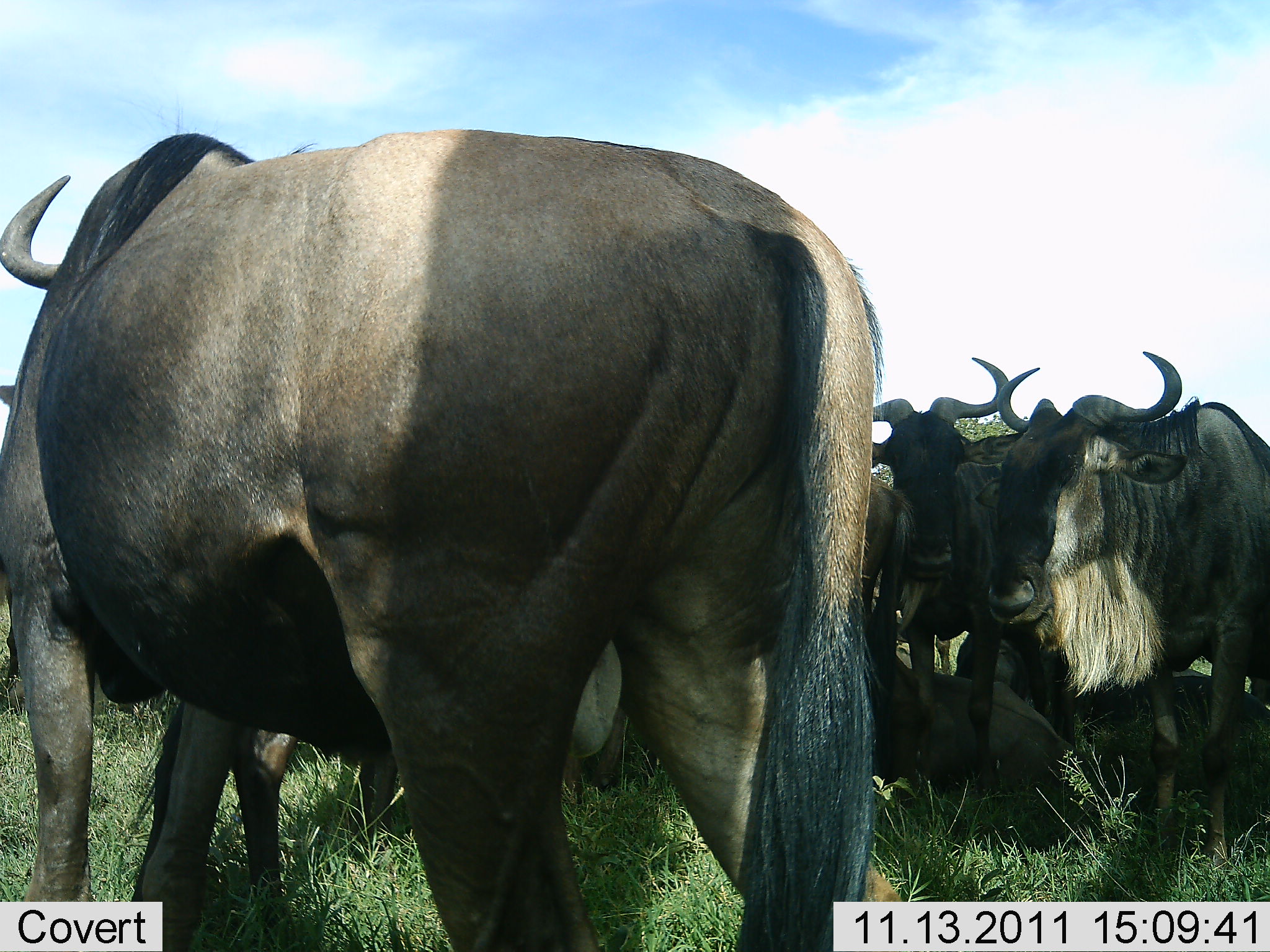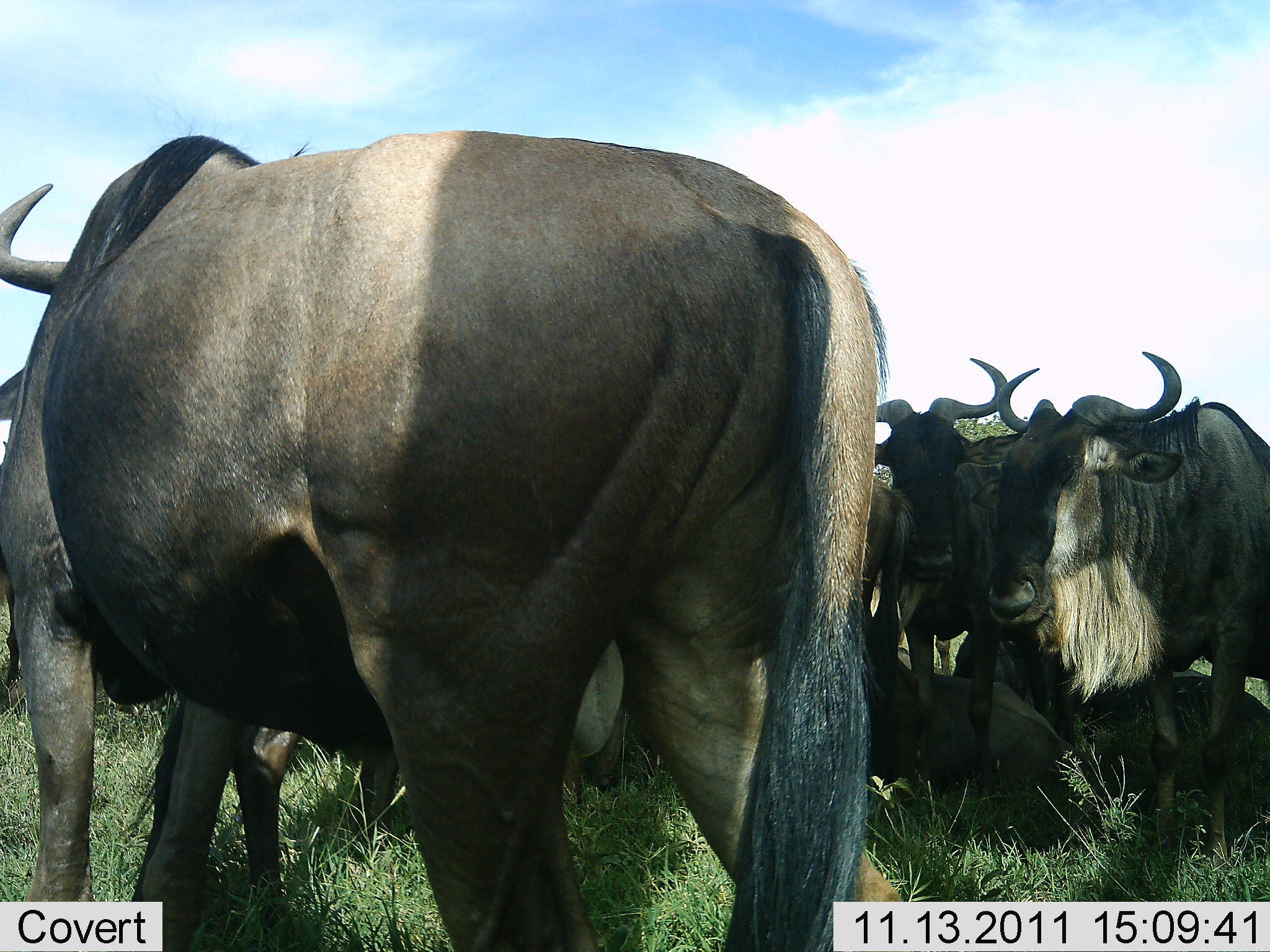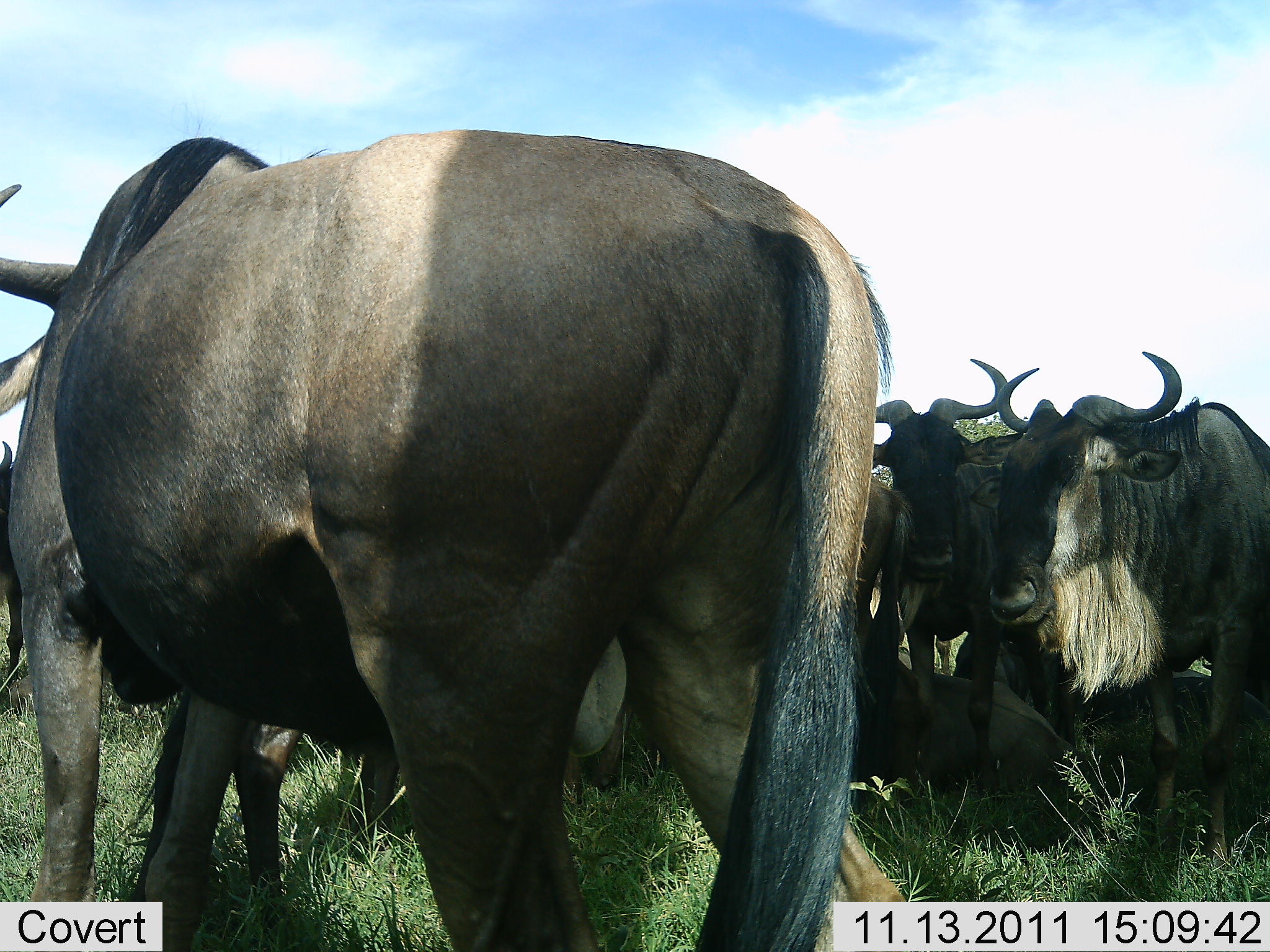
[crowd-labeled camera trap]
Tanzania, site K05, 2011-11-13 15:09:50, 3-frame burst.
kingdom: Animalia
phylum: Chordata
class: Mammalia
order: Artiodactyla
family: Bovidae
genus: Connochaetes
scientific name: Connochaetes taurinus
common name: blue wildebeest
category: wildebeest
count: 5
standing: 92%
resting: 31%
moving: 0%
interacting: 8%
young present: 0%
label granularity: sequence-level